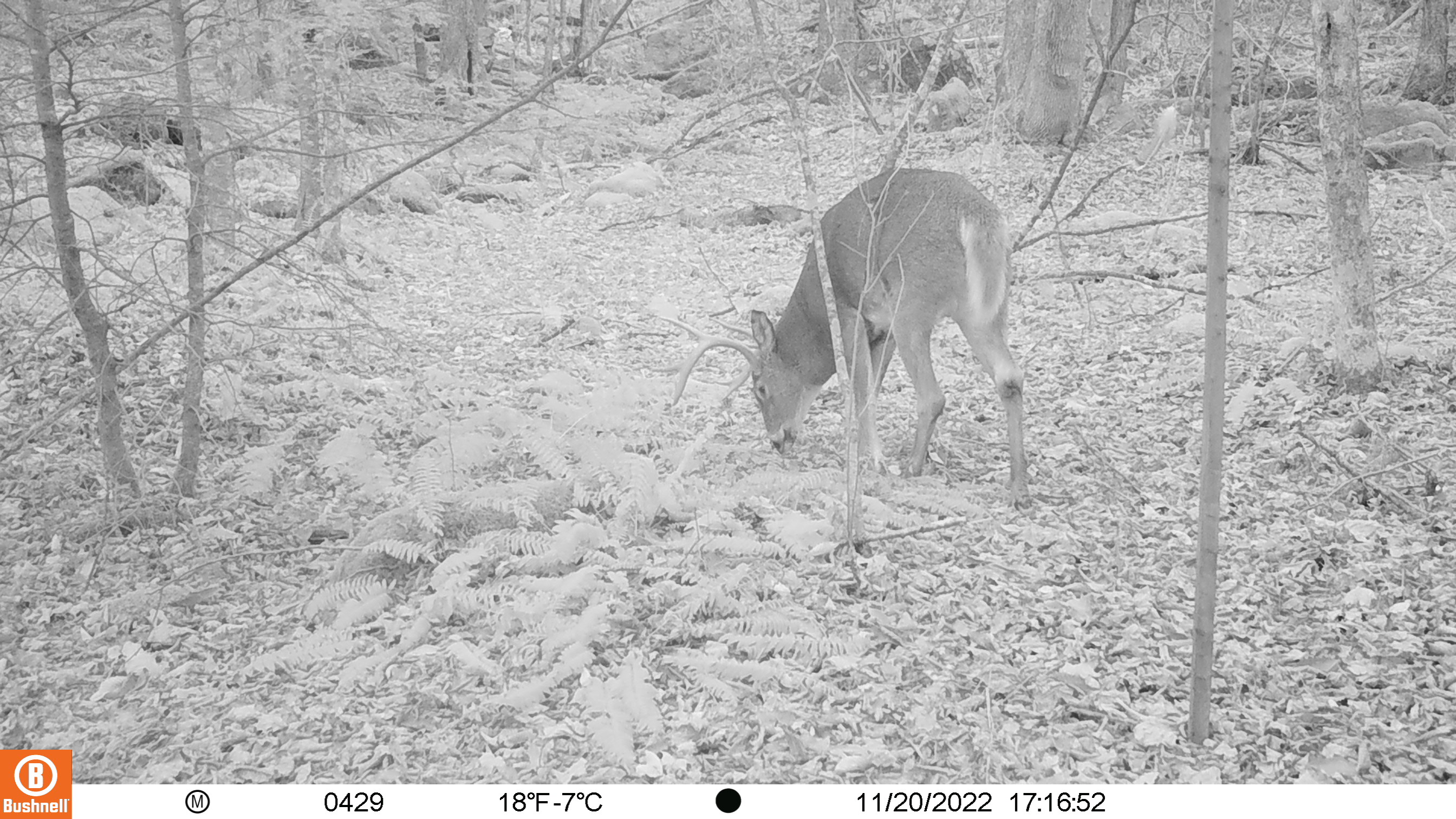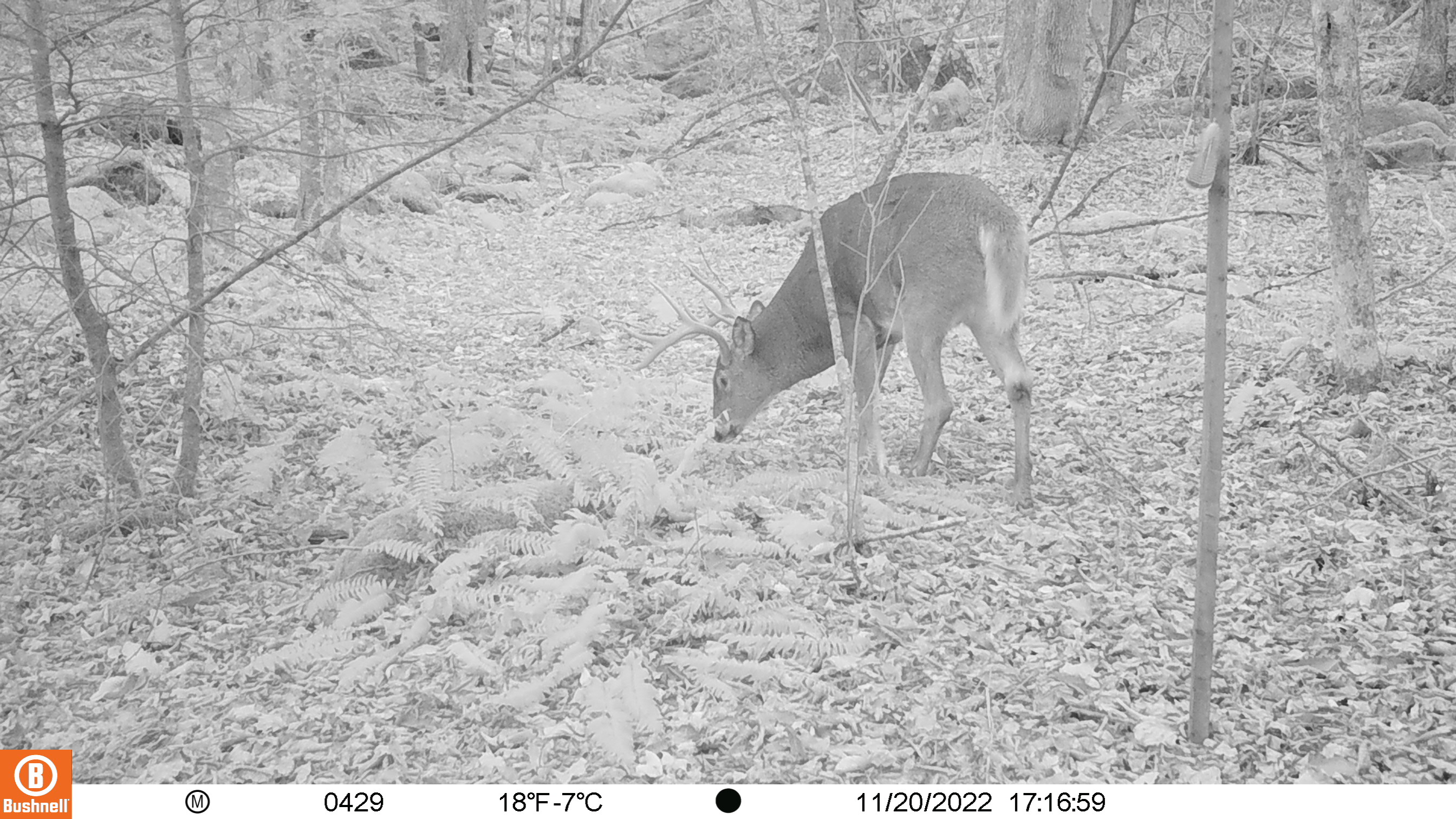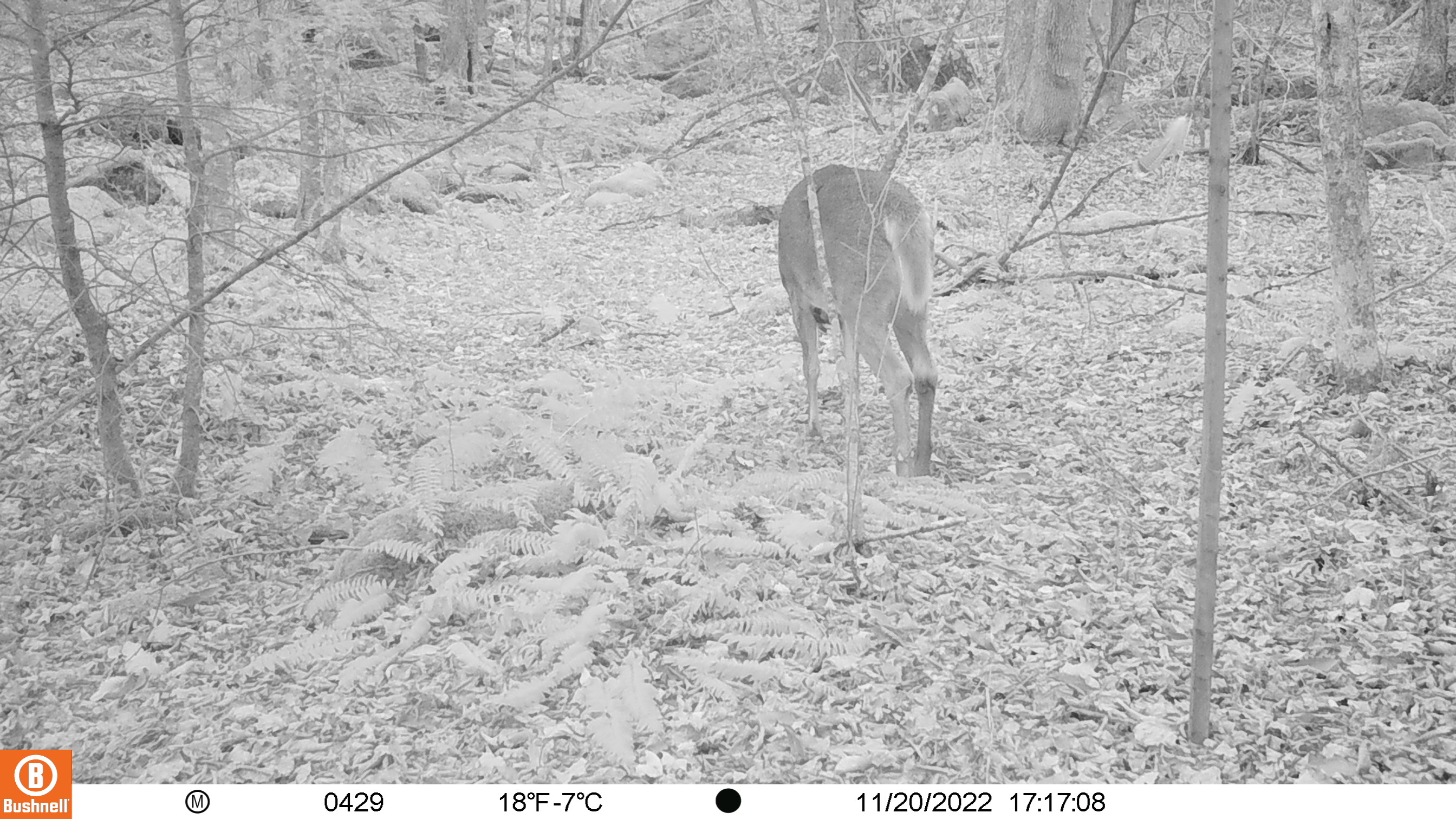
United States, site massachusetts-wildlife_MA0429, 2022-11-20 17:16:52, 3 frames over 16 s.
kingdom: Animalia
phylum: Chordata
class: Mammalia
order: Artiodactyla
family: Cervidae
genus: Odocoileus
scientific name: Odocoileus virginianus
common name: white-tailed deer